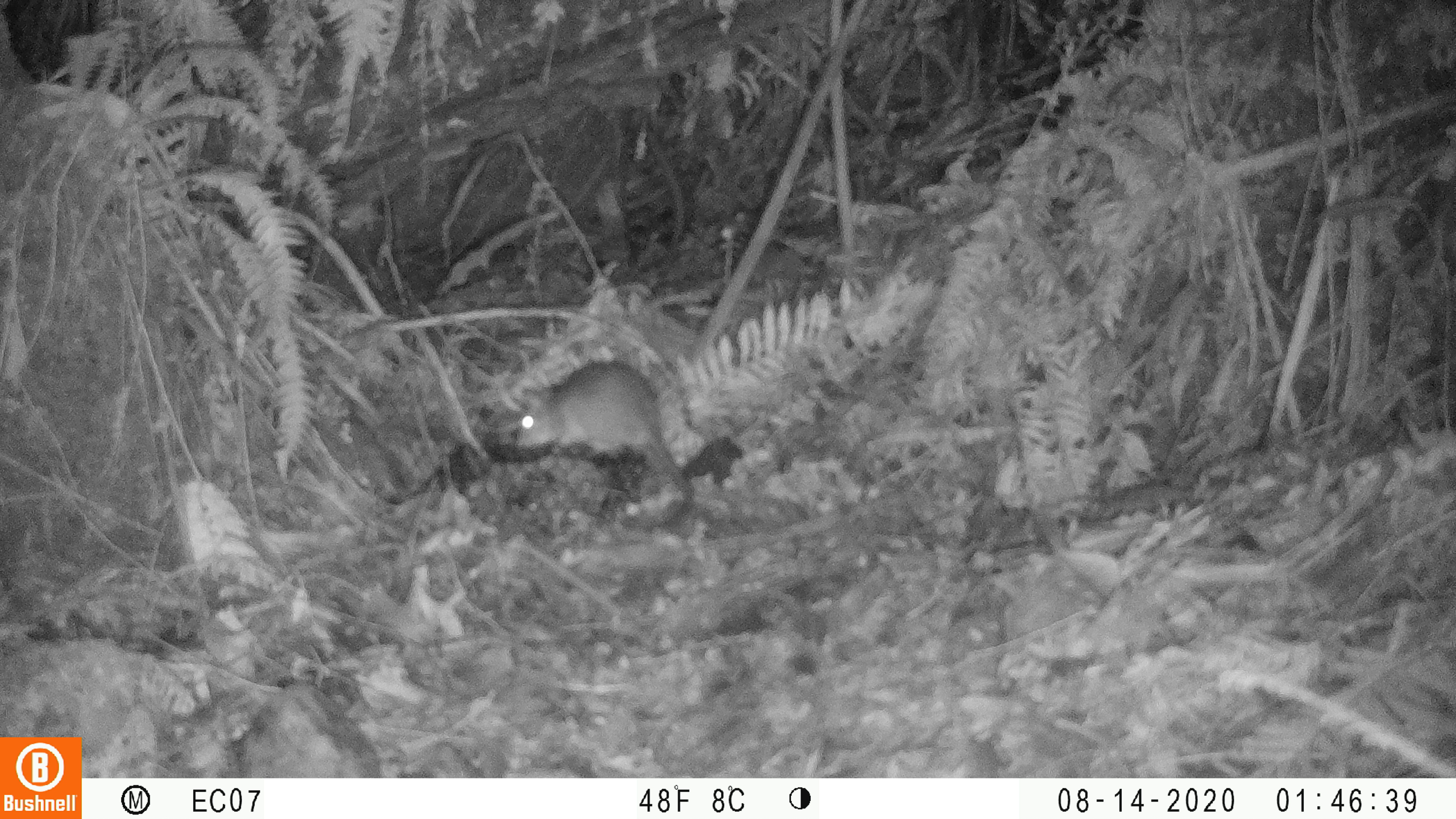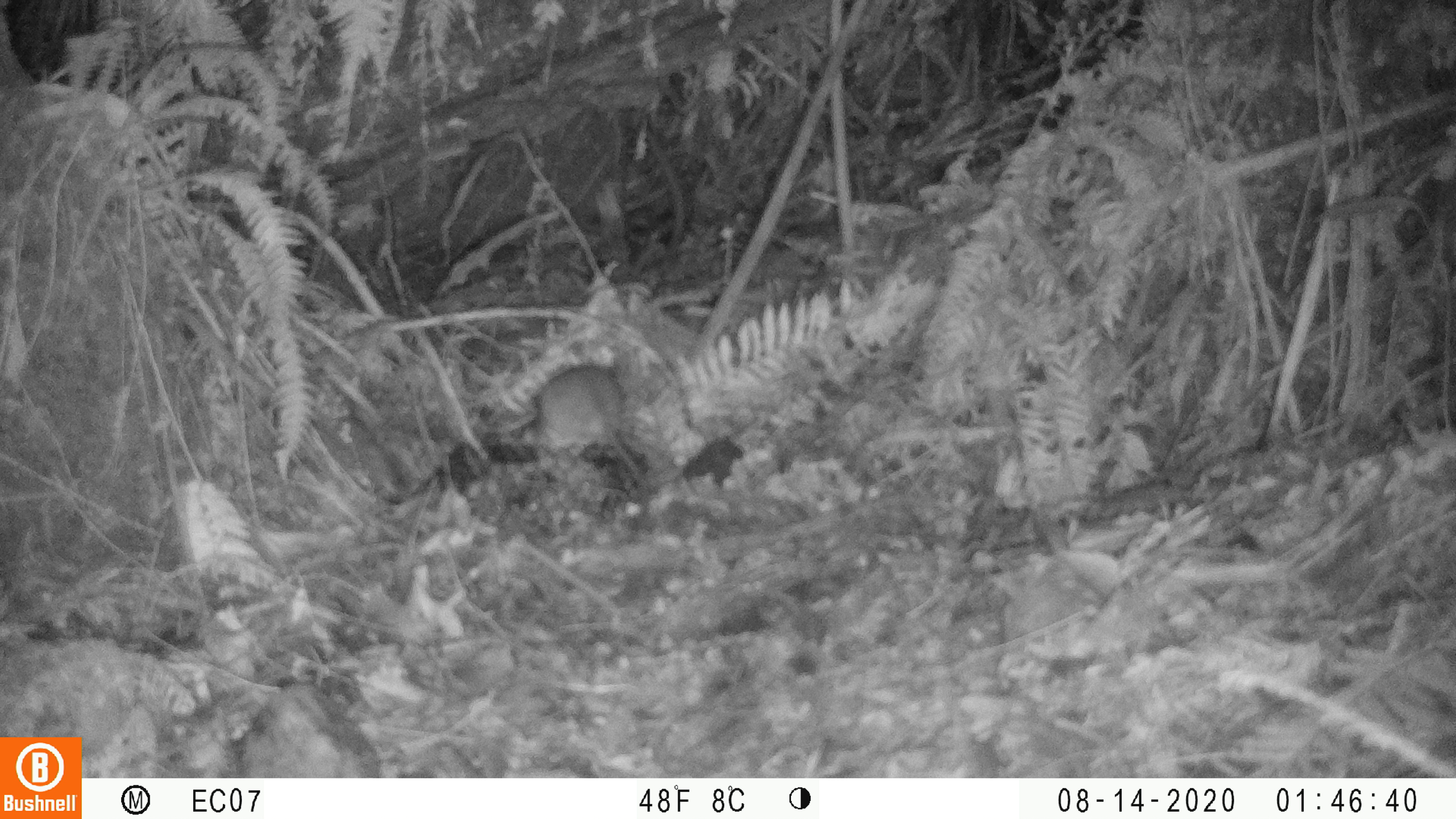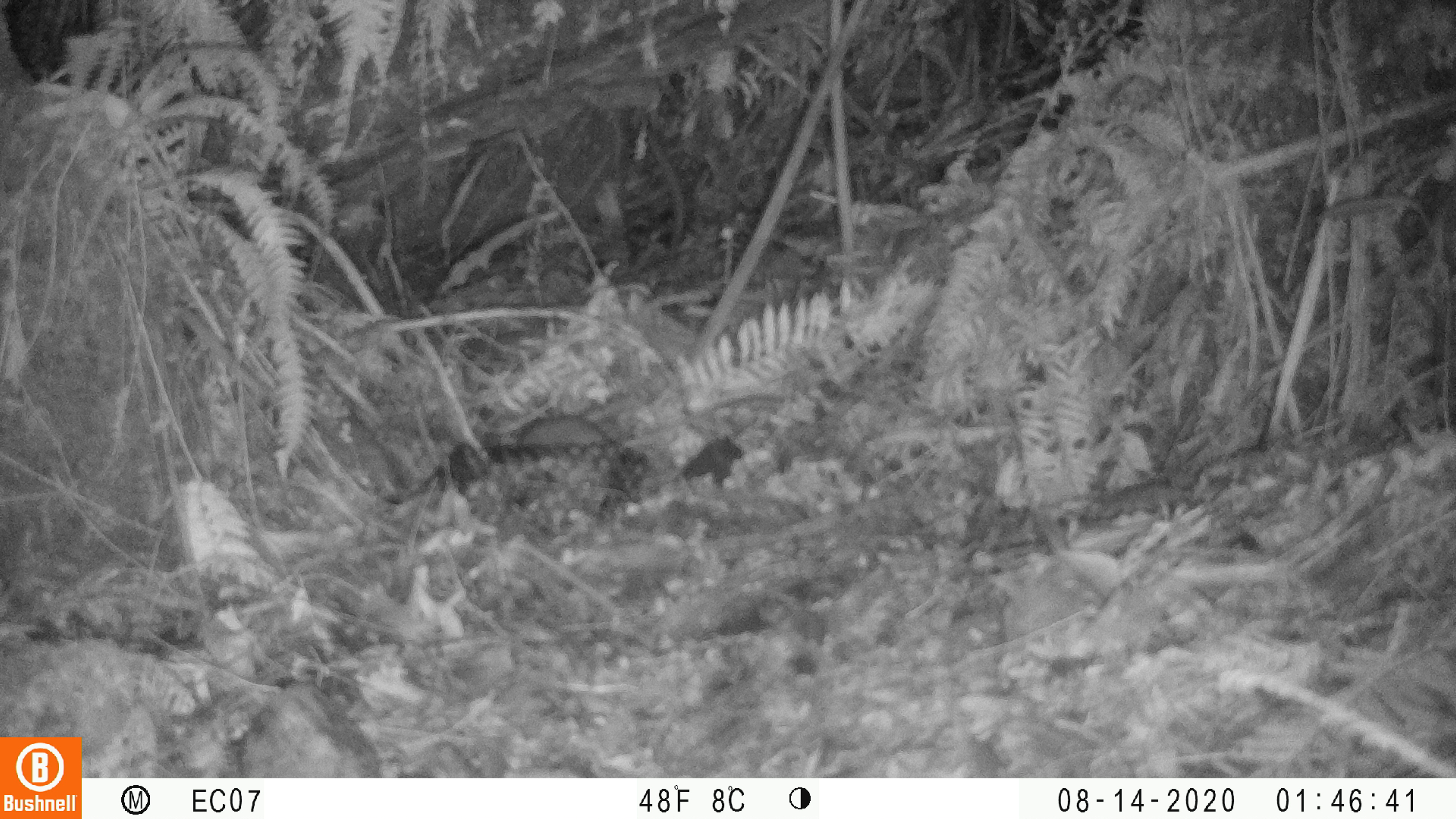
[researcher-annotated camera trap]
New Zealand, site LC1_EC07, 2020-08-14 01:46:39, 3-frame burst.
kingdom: Animalia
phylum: Chordata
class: Mammalia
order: Rodentia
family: Muridae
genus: Rattus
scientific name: Rattus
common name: rat